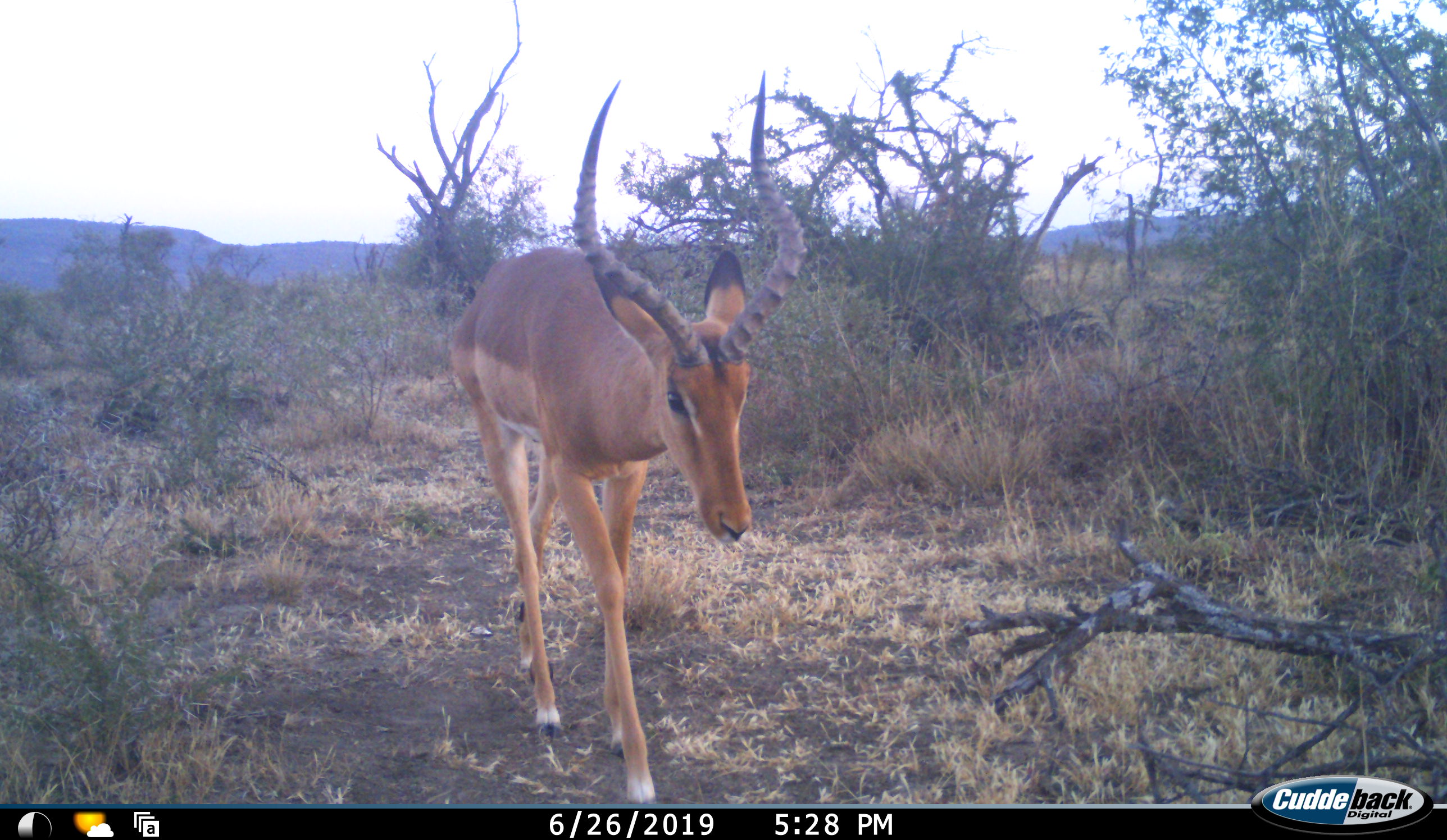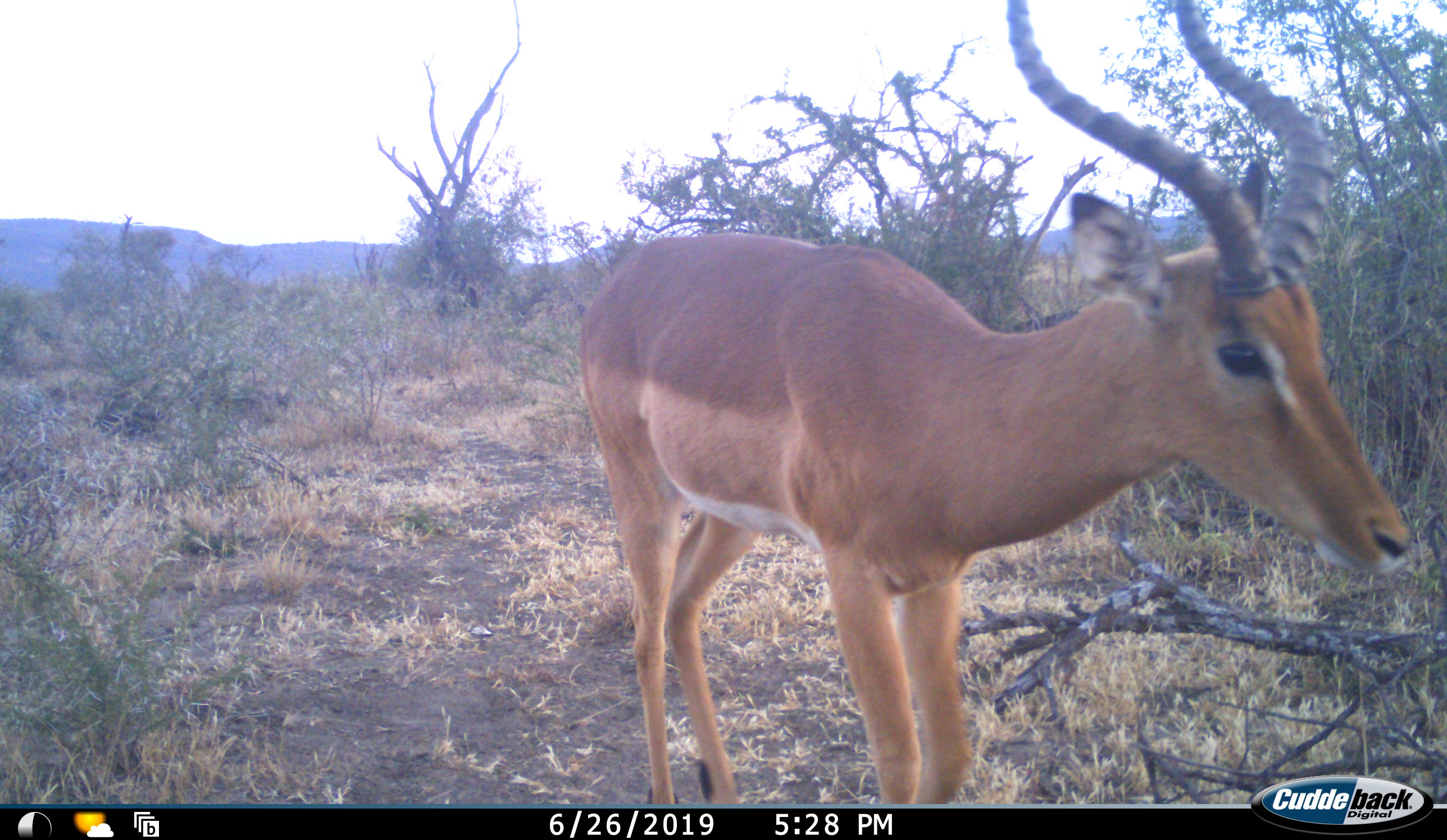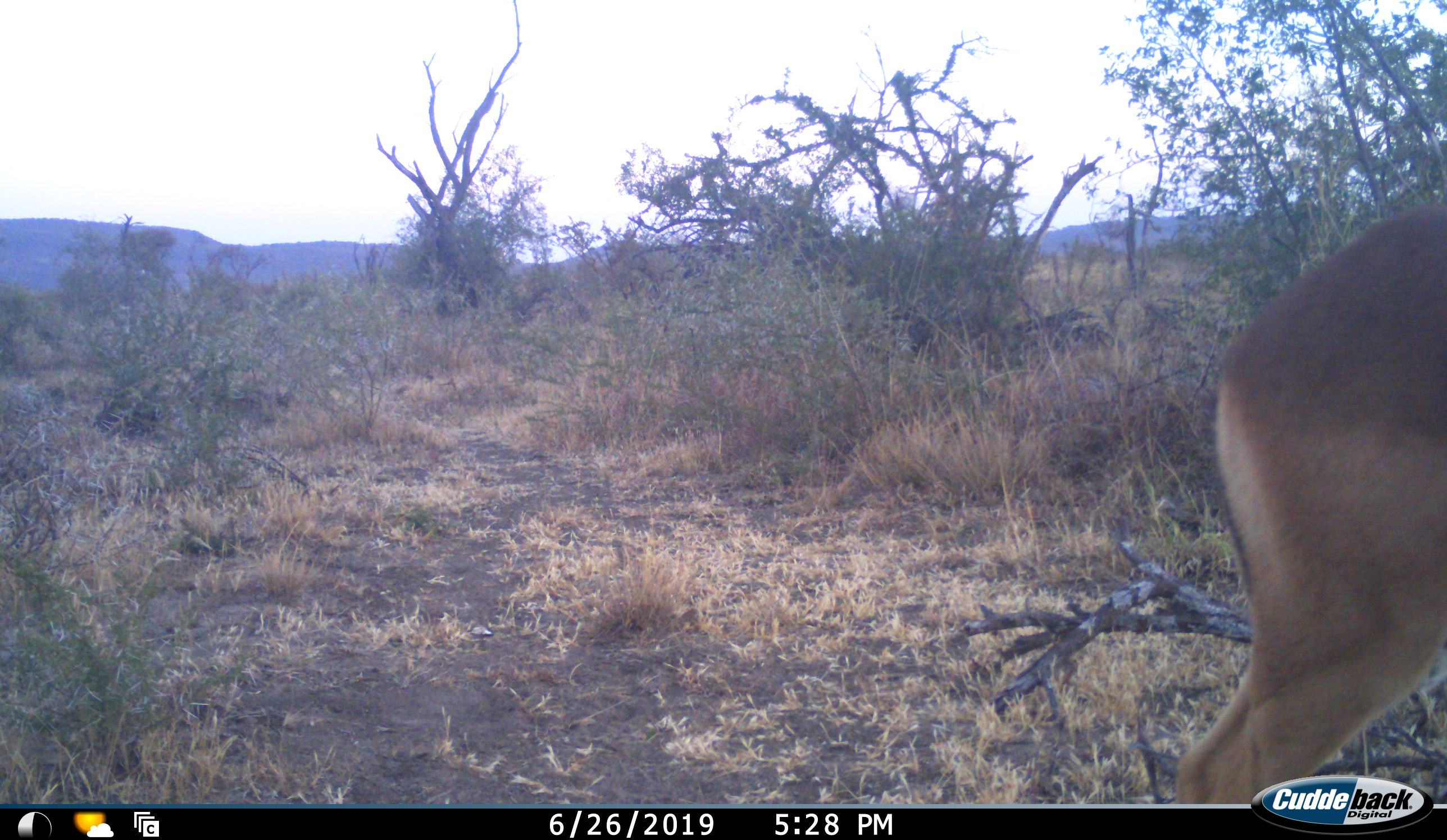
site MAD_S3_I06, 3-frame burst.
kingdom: Animalia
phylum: Chordata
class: Mammalia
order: Artiodactyla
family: Bovidae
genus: Aepyceros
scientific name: Aepyceros melampus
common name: impala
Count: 1.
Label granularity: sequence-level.